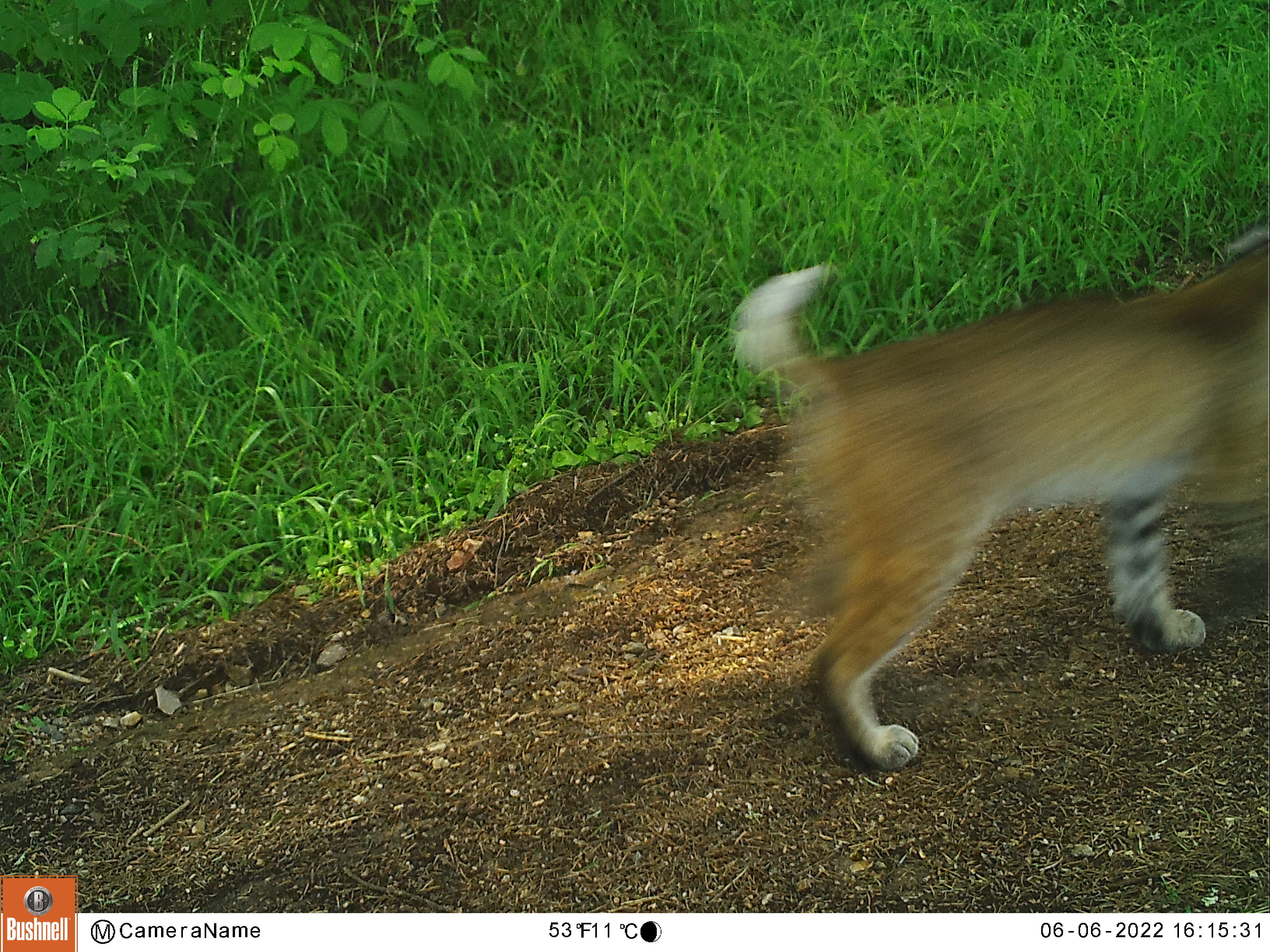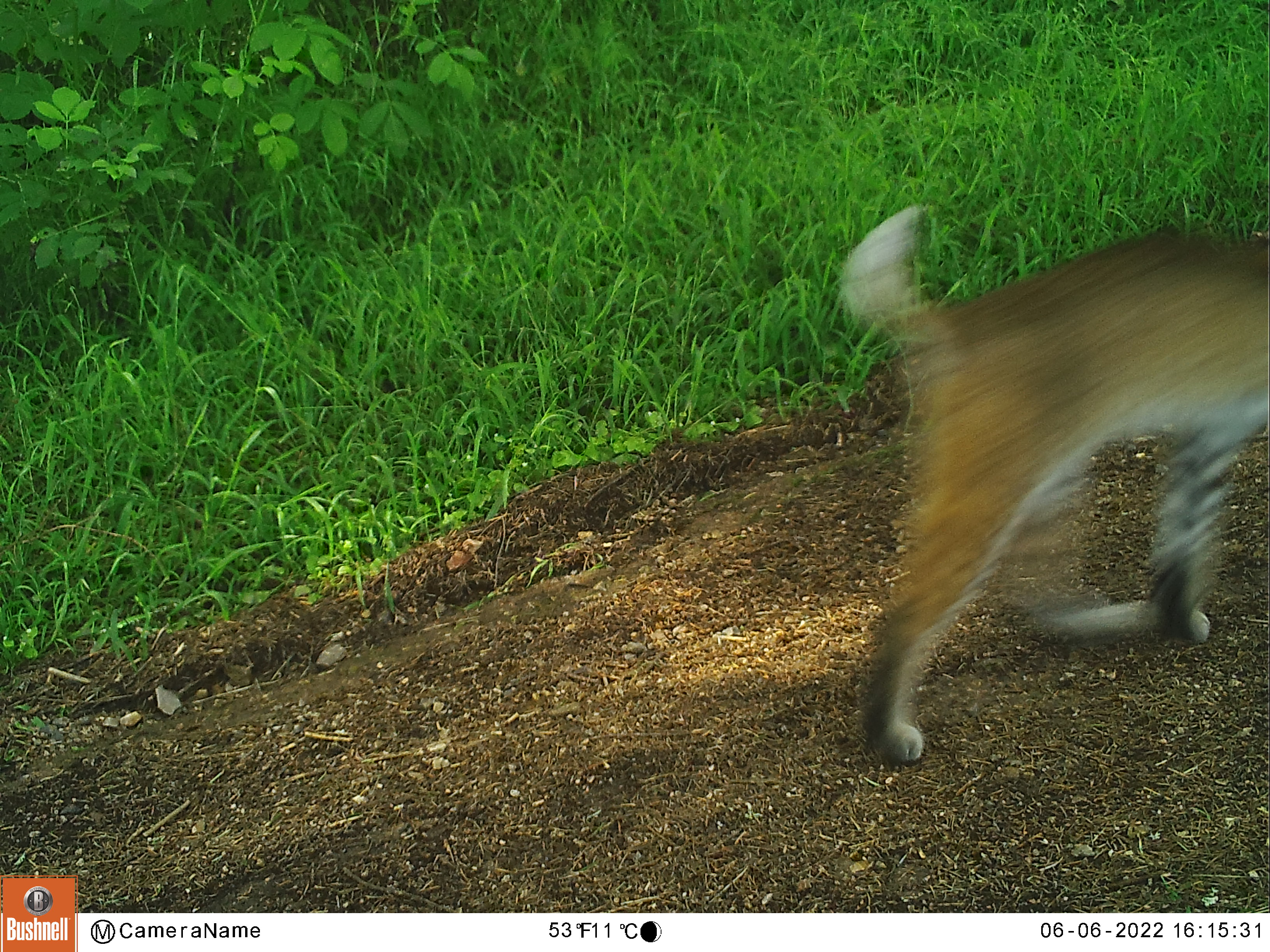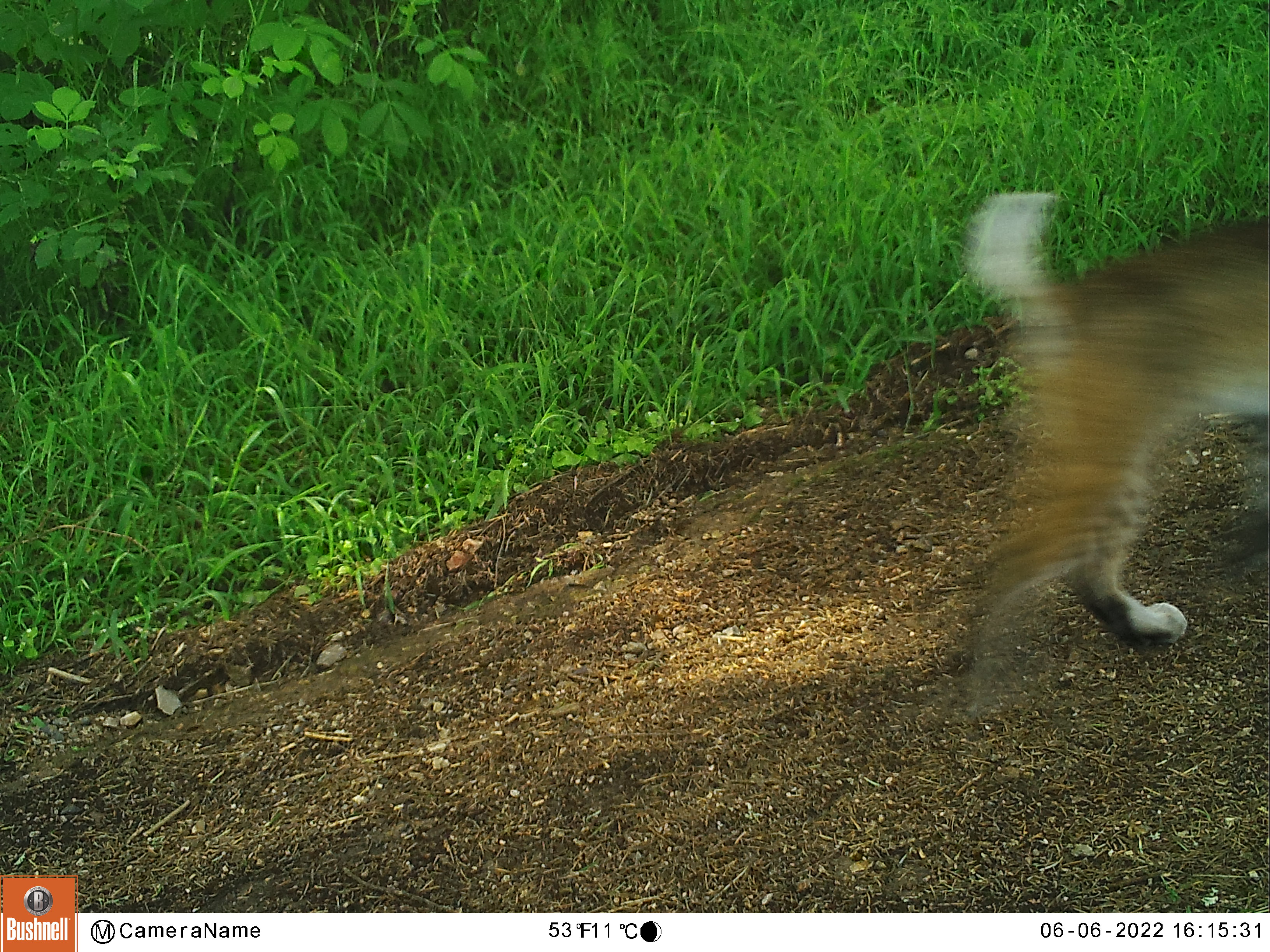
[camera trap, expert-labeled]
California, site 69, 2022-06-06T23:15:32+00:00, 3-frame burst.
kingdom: Animalia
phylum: Chordata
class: Mammalia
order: Carnivora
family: Felidae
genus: Lynx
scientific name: Lynx rufus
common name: bobcat